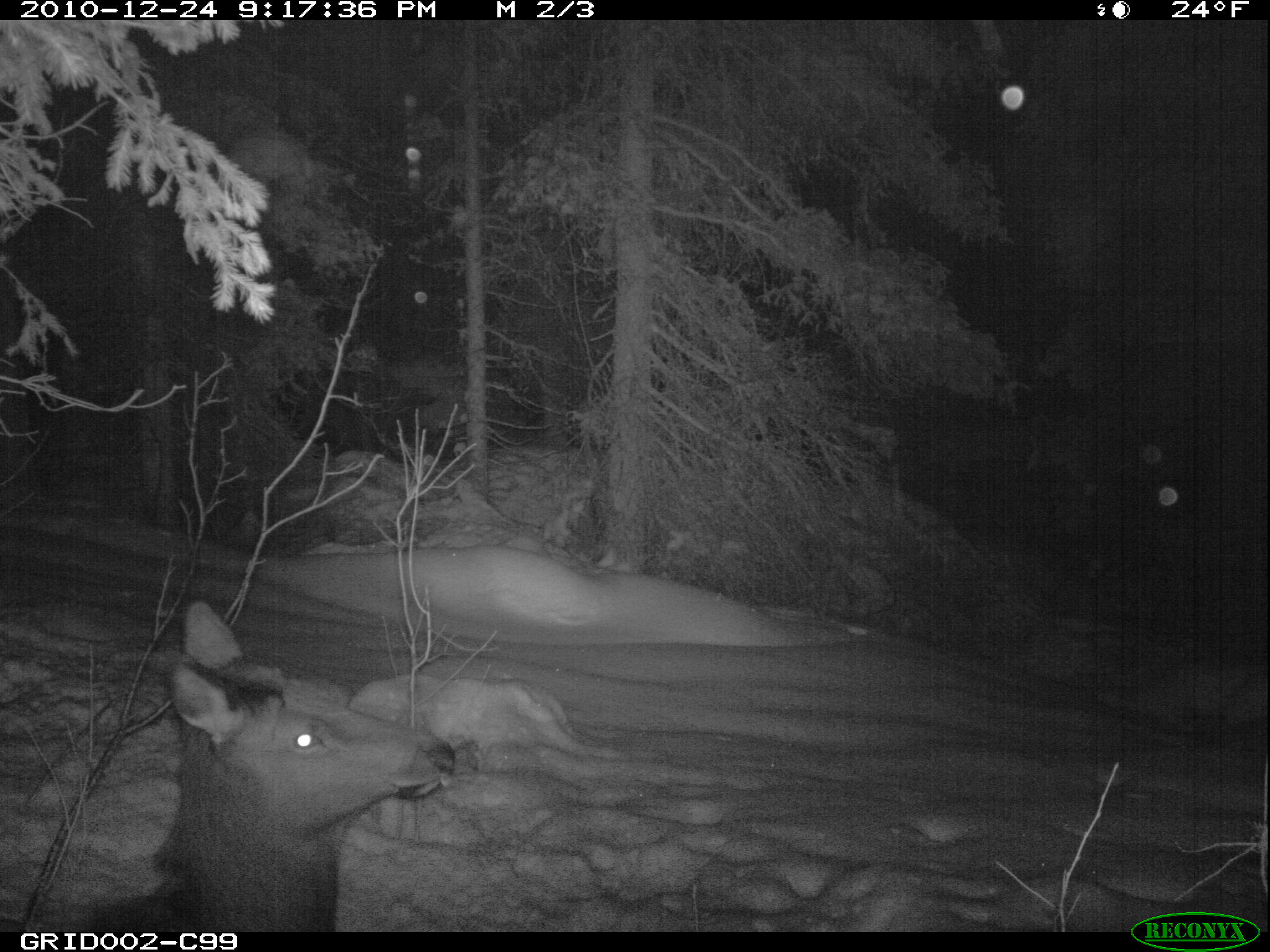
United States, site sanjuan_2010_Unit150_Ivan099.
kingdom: Animalia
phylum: Chordata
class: Mammalia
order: Artiodactyla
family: Cervidae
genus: Cervus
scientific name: Cervus elaphus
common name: red deer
Cervus elaphus (red deer).